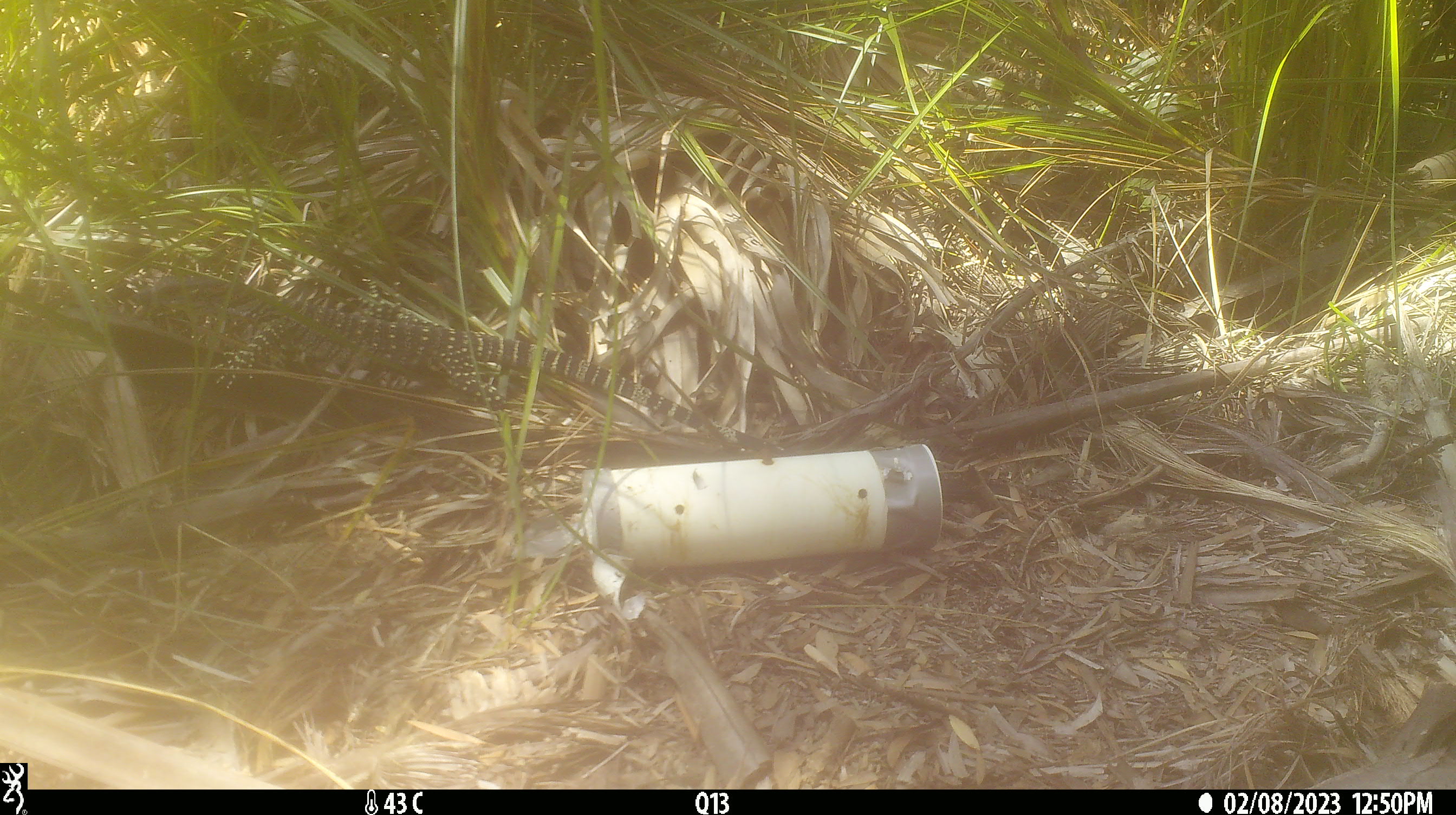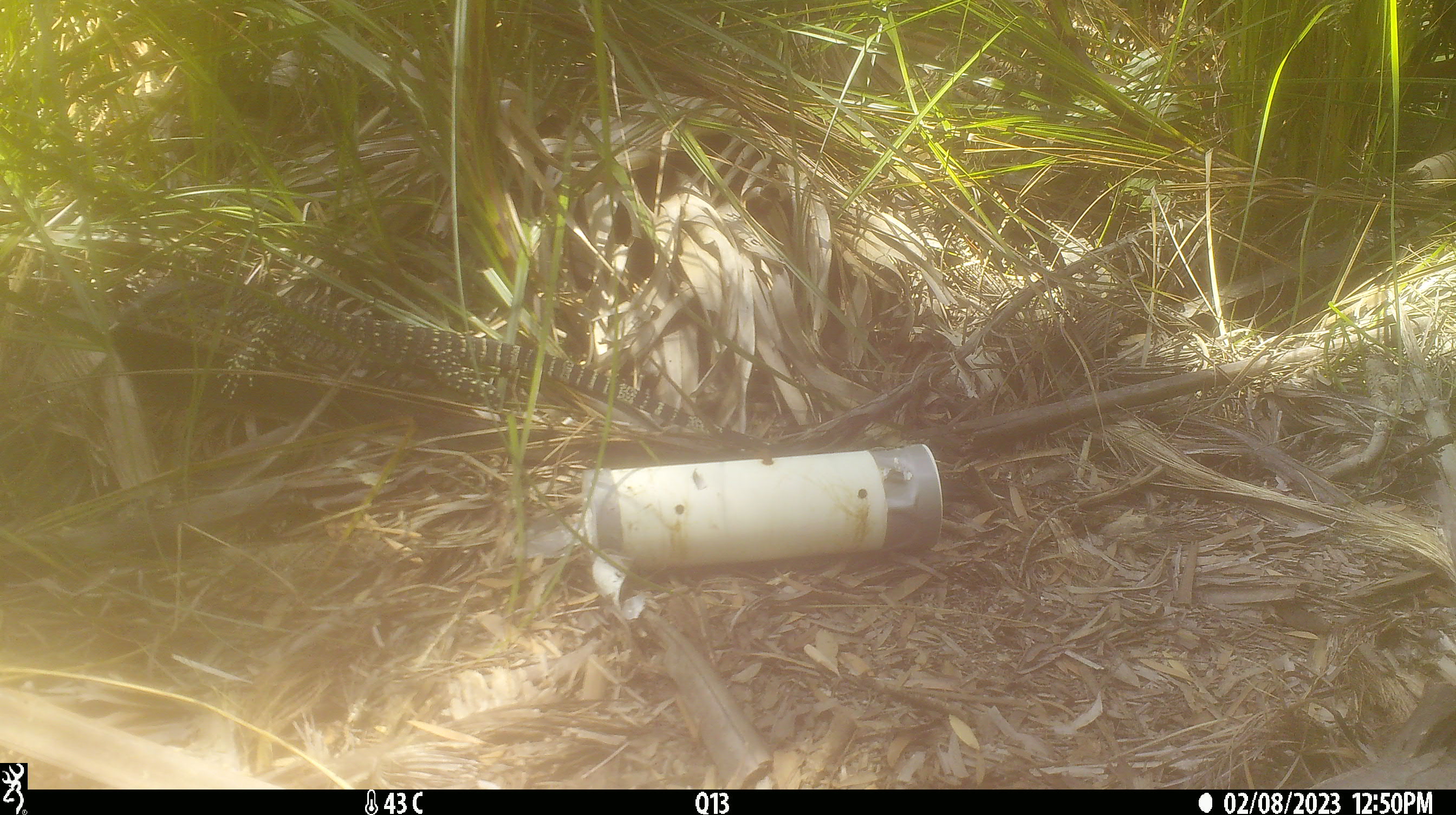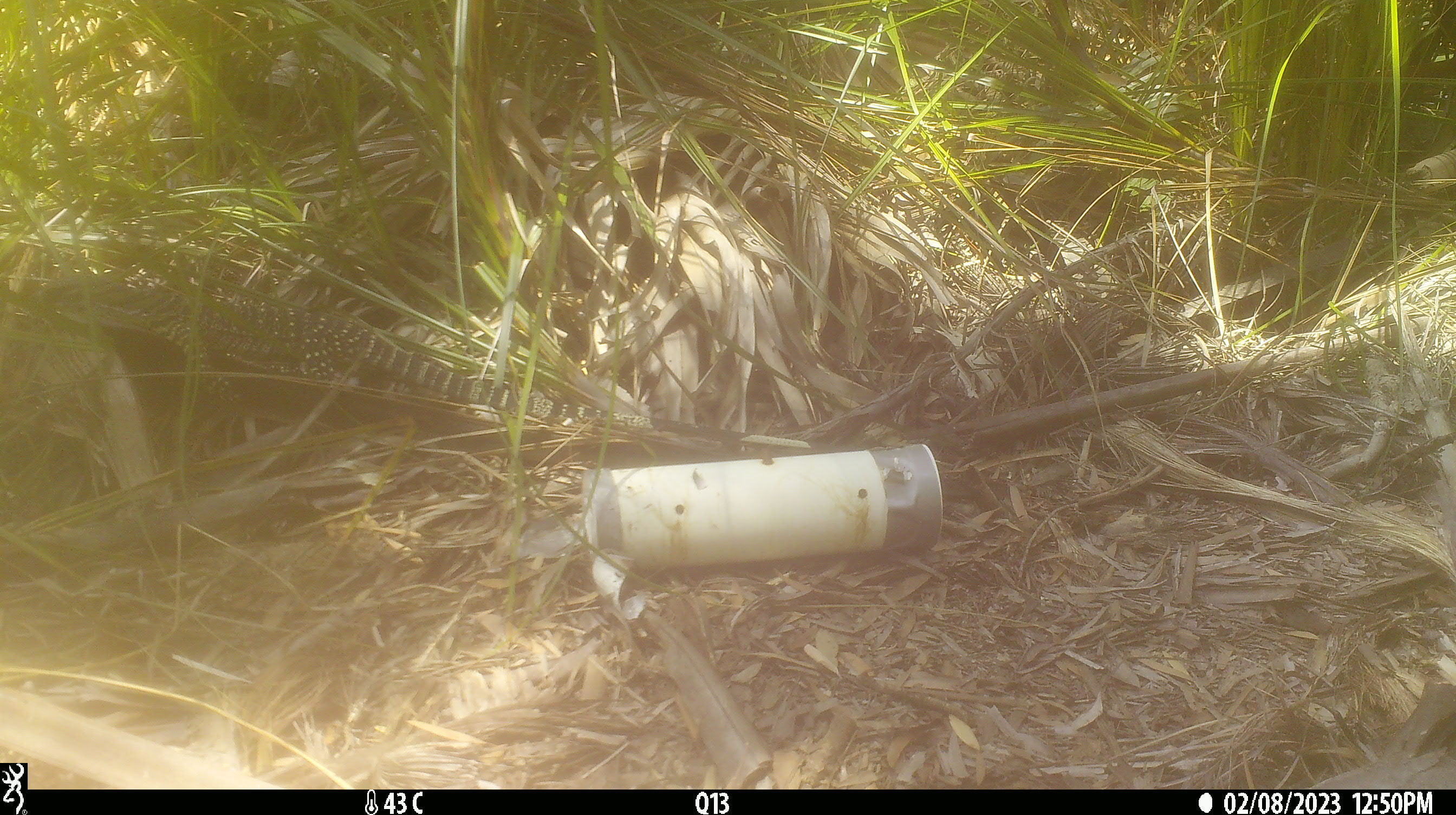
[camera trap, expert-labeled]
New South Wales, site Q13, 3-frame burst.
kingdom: Animalia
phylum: Chordata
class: Reptilia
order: Squamata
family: Varanidae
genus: Varanus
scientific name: Varanus varius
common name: lace monitor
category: goanna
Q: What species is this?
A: Goanna (lace monitor) (Varanus varius).